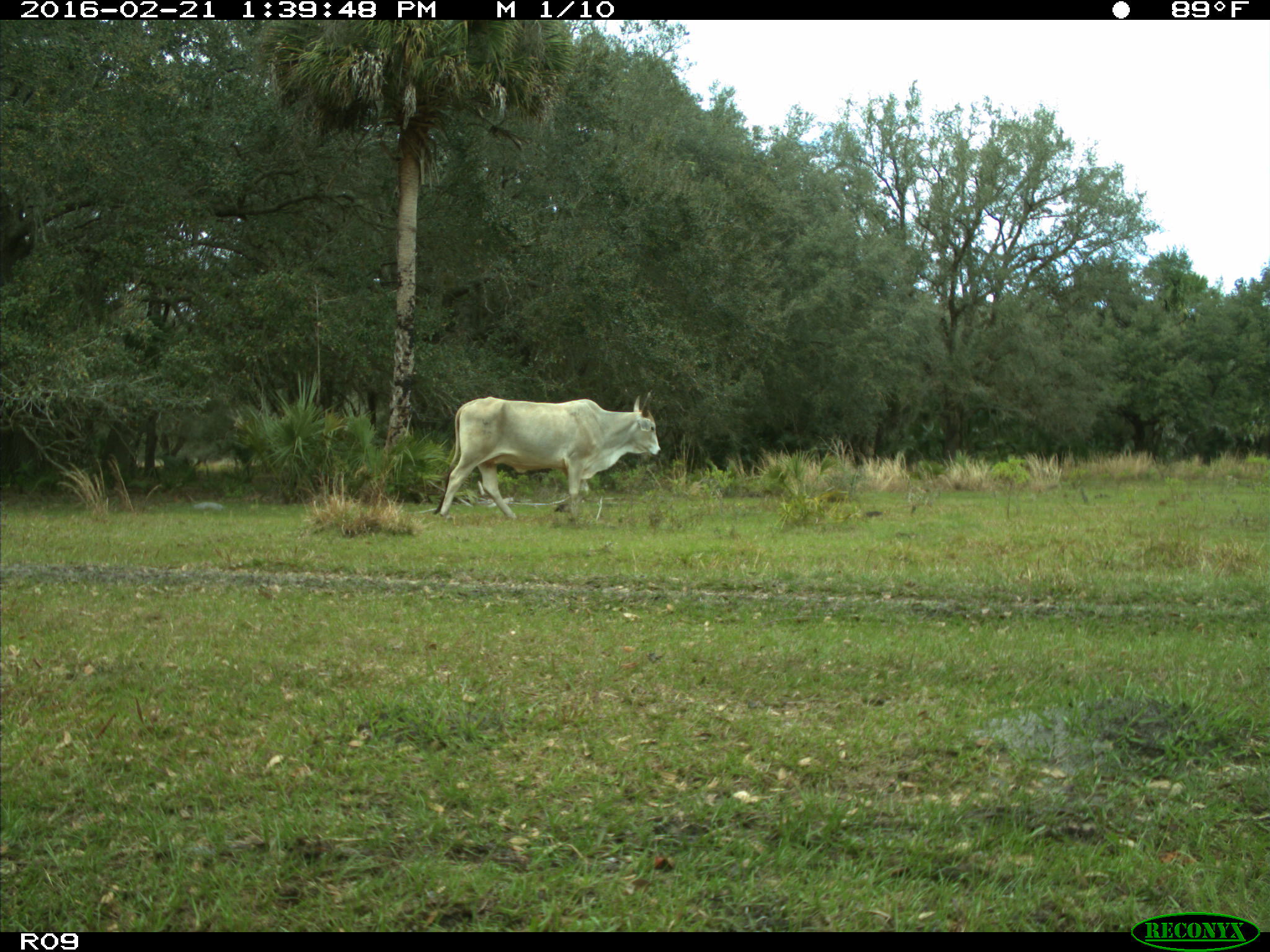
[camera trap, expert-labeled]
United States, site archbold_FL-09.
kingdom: Animalia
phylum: Chordata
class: Mammalia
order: Artiodactyla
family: Bovidae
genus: Bos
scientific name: Bos taurus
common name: domestic cow